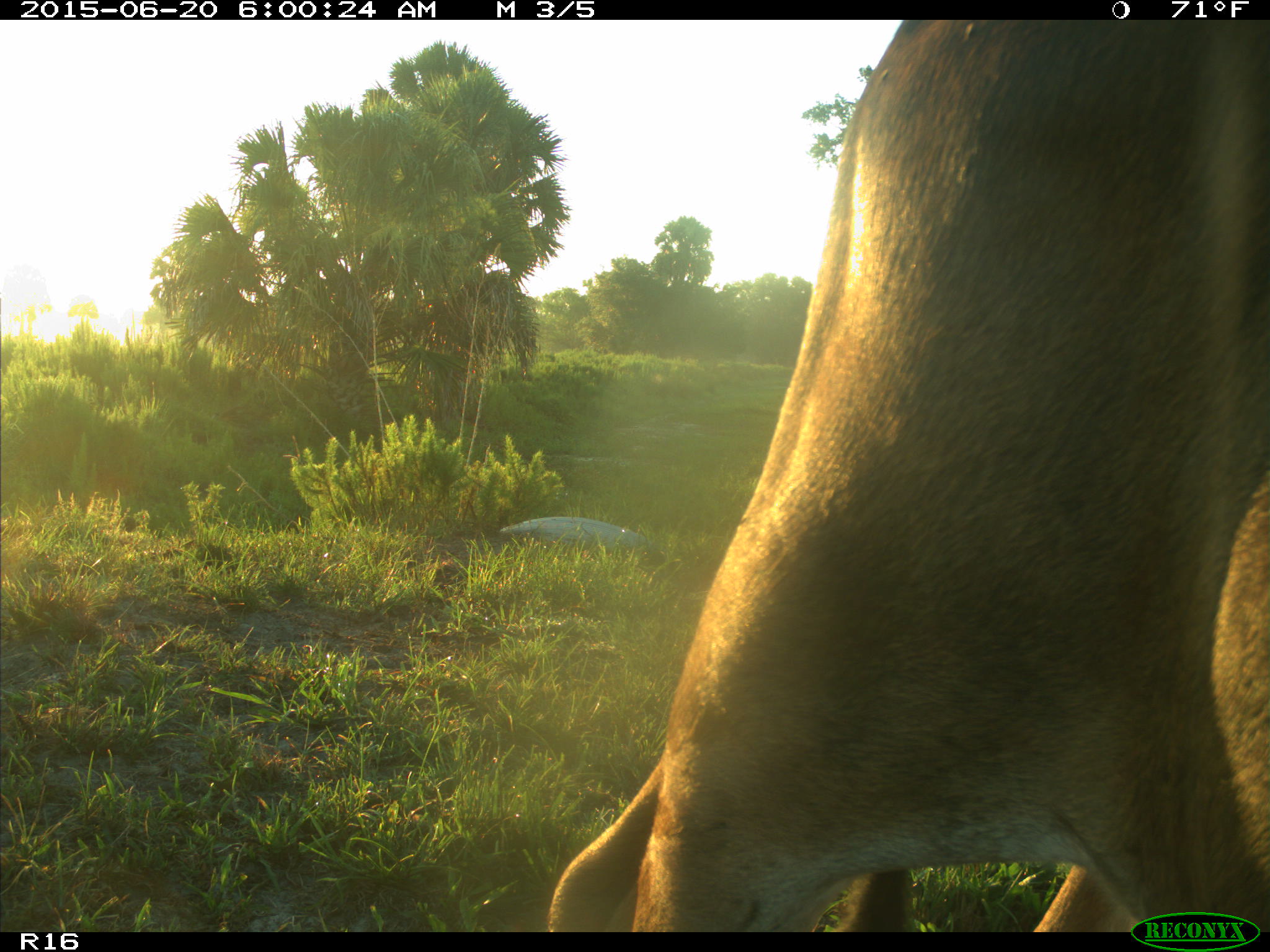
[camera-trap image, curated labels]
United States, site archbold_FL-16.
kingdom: Animalia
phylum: Chordata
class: Mammalia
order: Artiodactyla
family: Bovidae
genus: Bos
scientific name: Bos taurus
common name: domestic cow